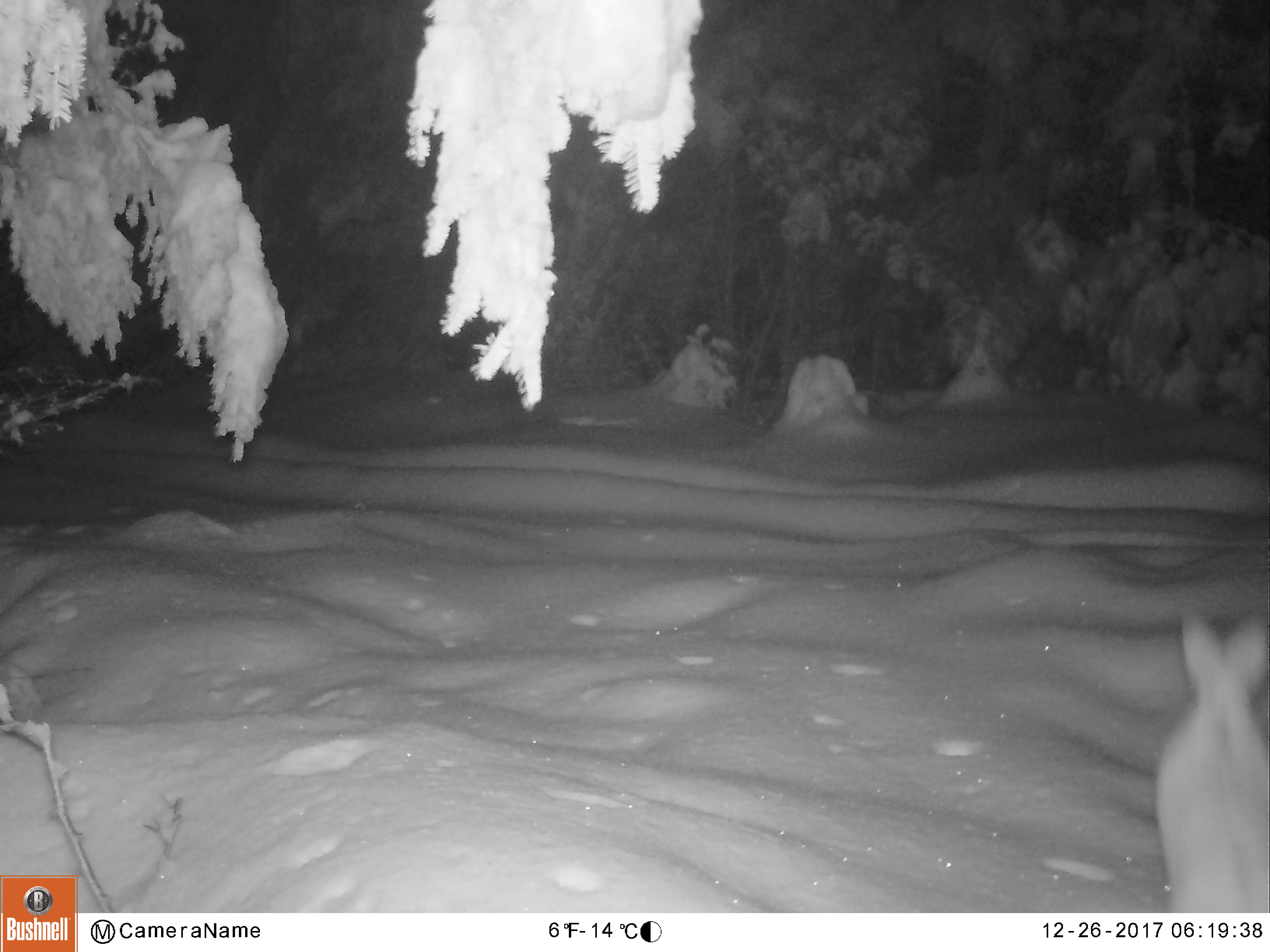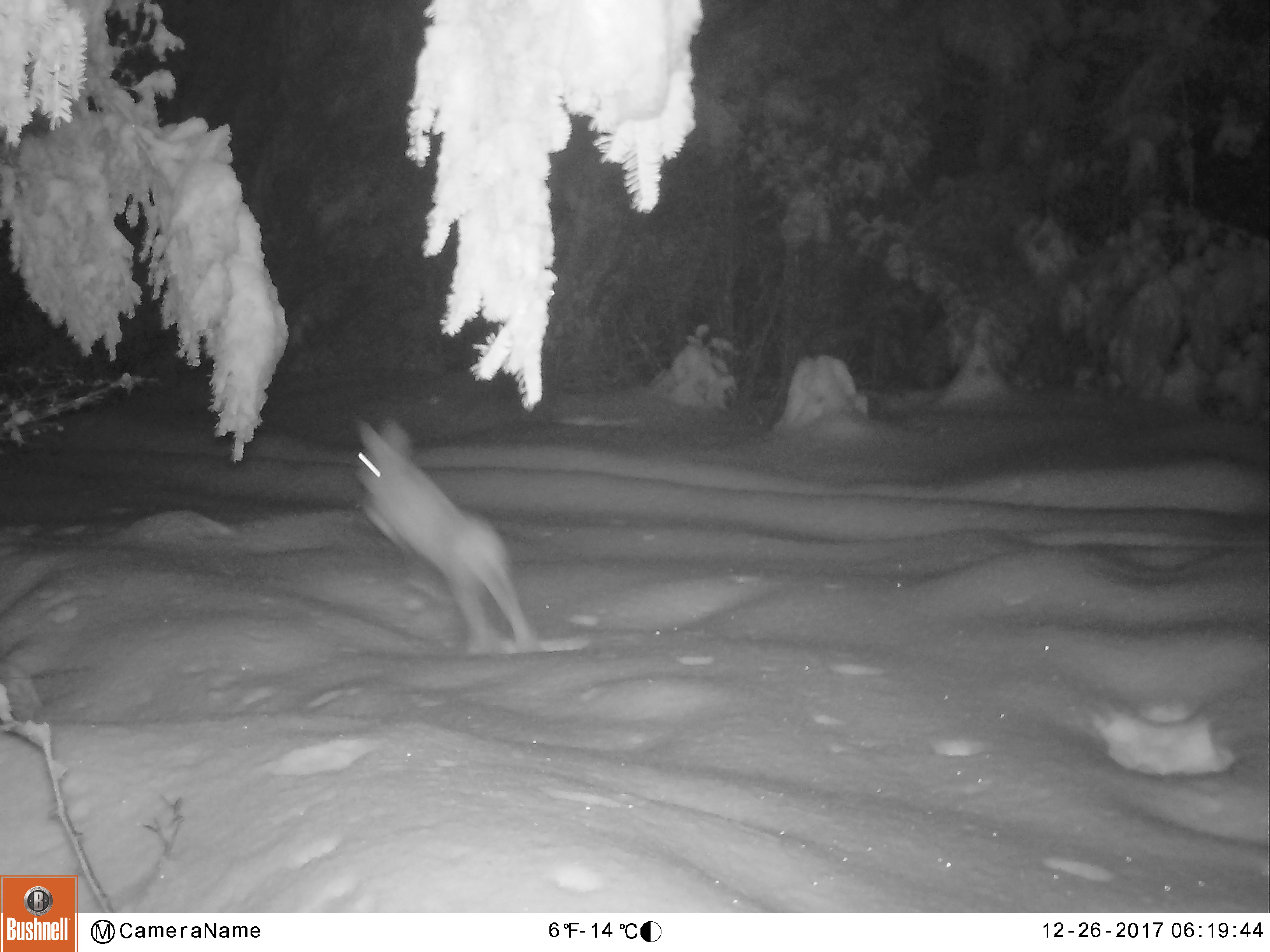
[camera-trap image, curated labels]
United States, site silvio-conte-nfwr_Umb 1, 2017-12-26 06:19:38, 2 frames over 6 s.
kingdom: Animalia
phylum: Chordata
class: Mammalia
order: Lagomorpha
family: Leporidae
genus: Lepus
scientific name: Lepus americanus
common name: snowshoe hare